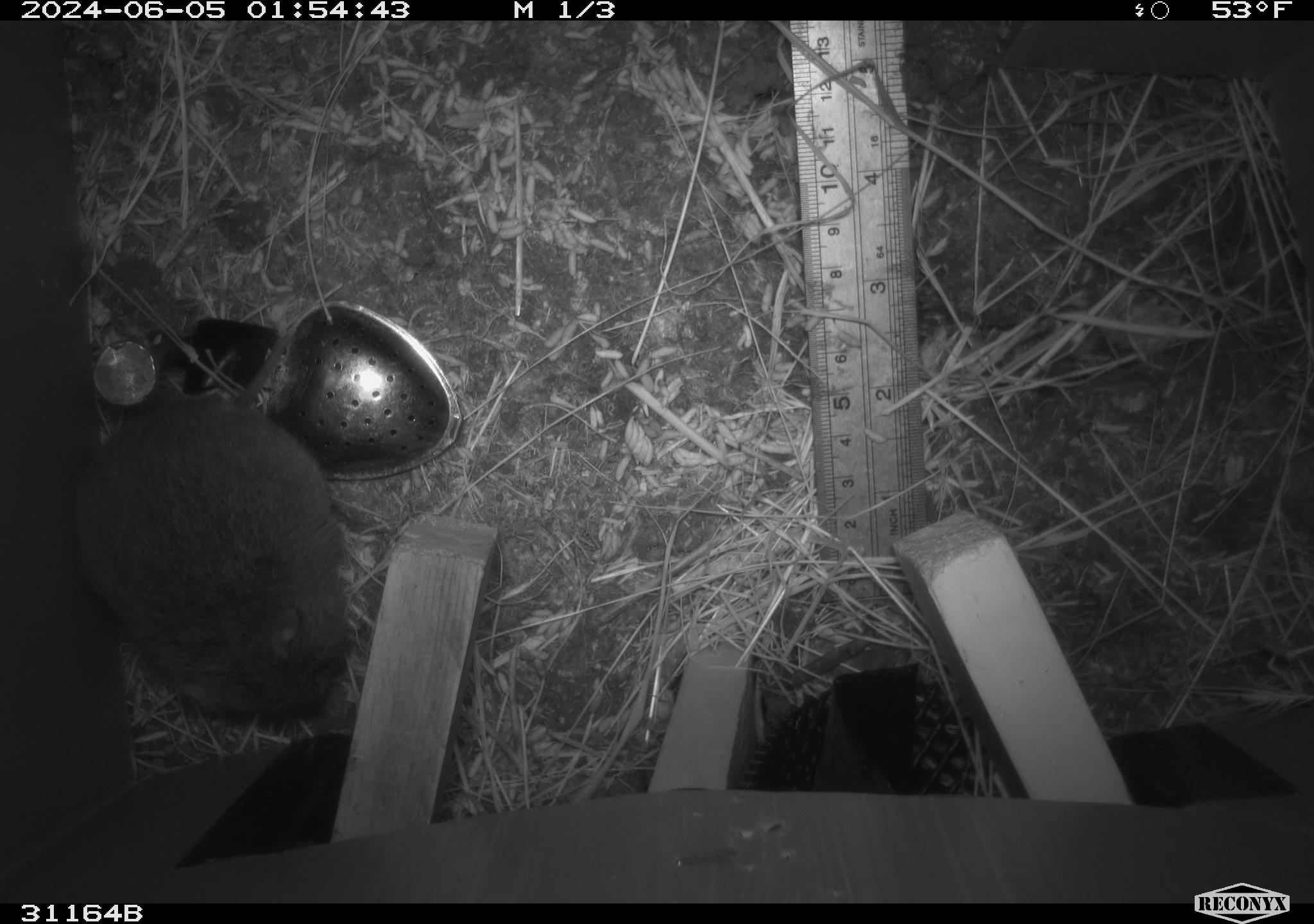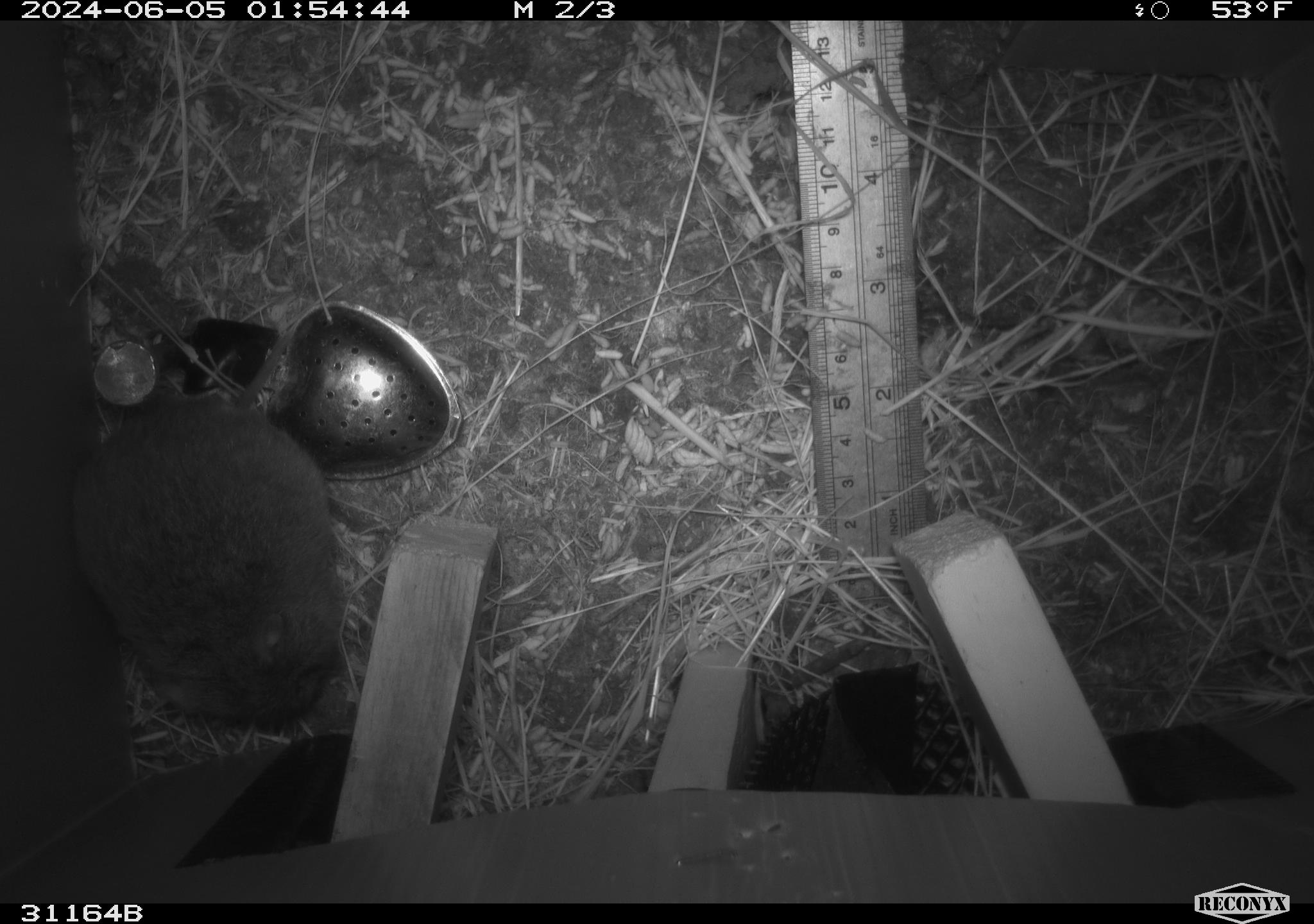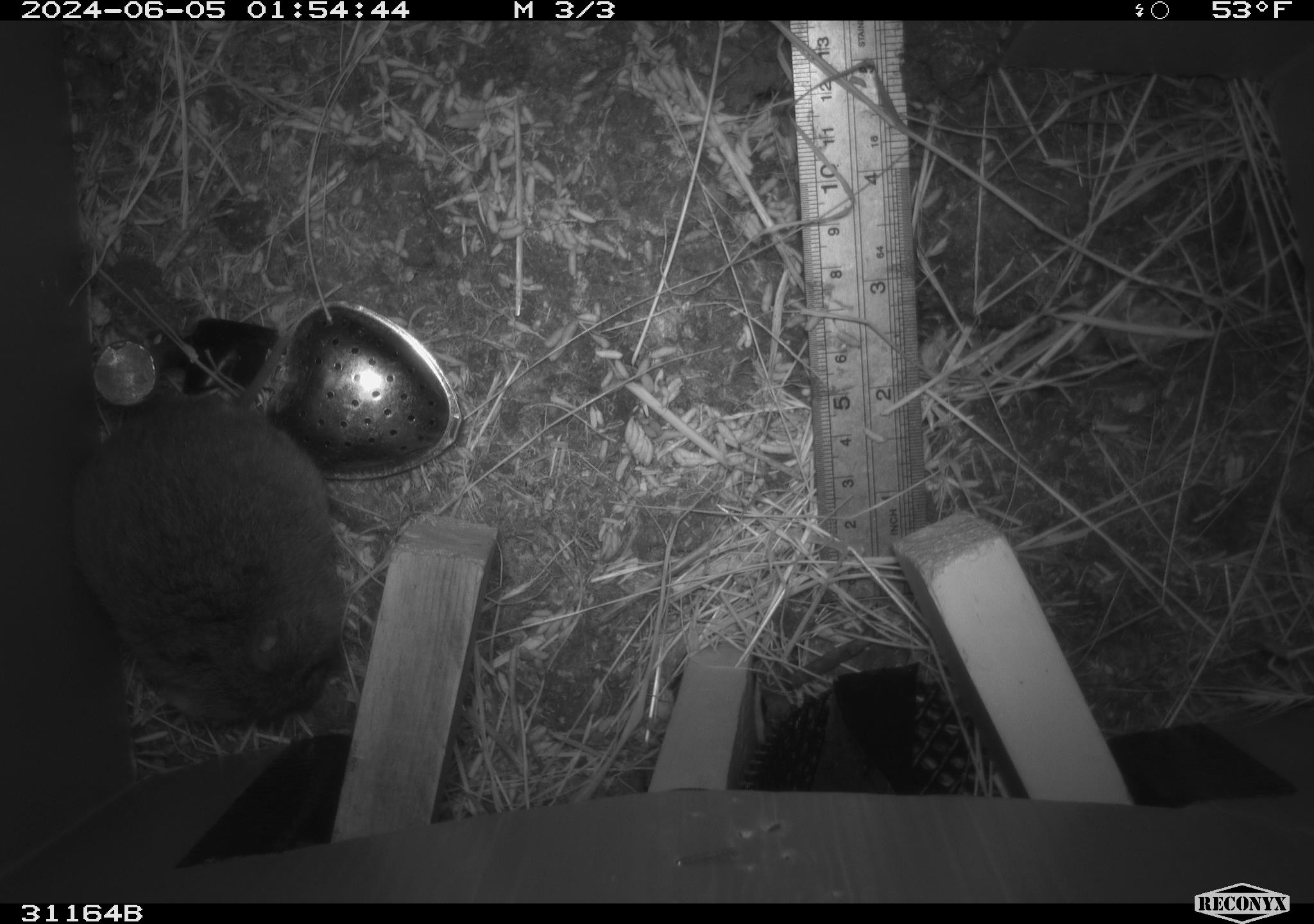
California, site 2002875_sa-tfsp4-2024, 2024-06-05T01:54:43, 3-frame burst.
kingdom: Animalia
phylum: Chordata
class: Mammalia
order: Rodentia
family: Cricetidae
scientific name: Arvicolinae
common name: voles, lemmings, and muskrats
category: arvicolinae subfamily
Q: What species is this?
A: Arvicolinae subfamily (voles, lemmings, and muskrats) (Arvicolinae).